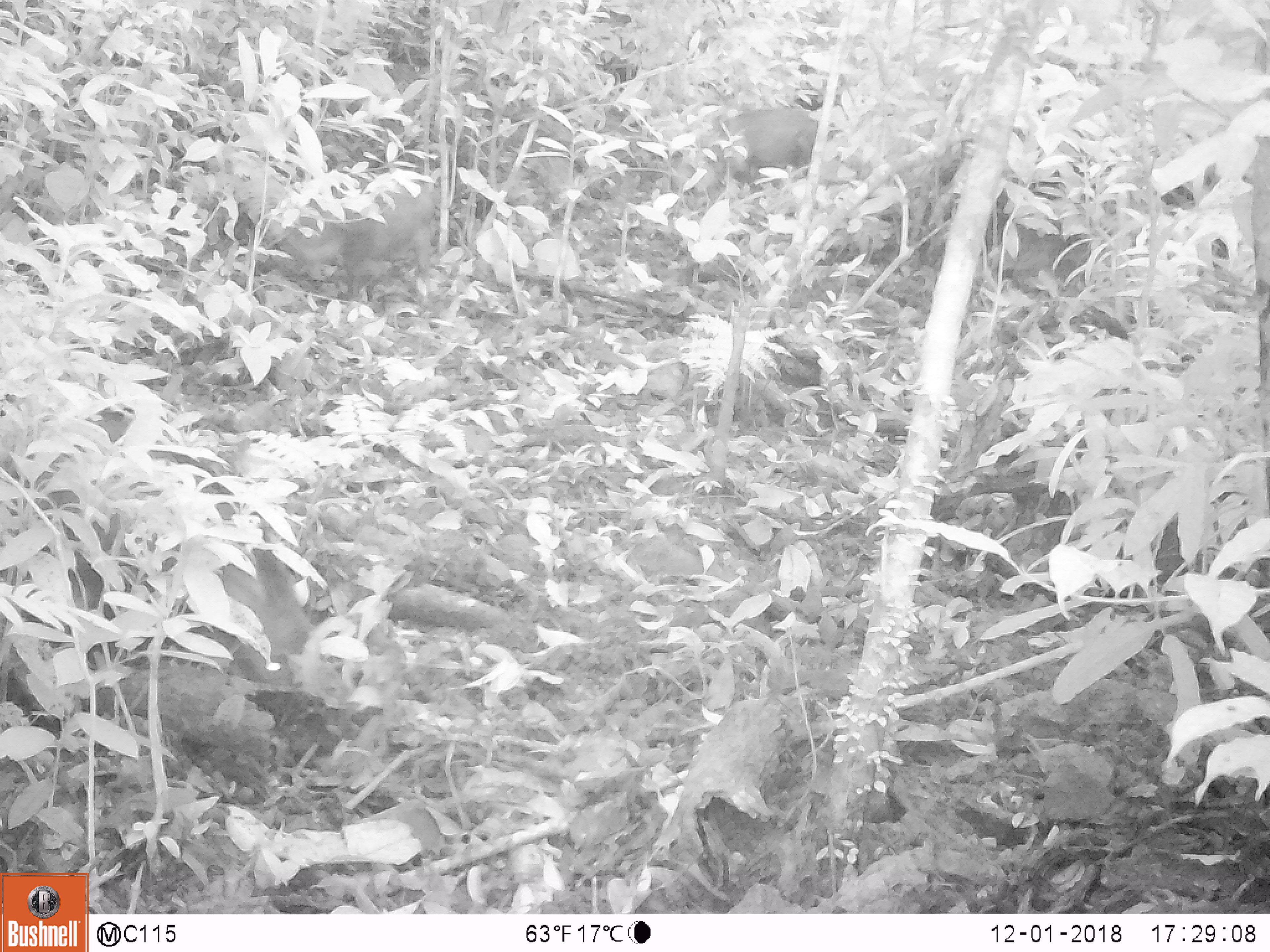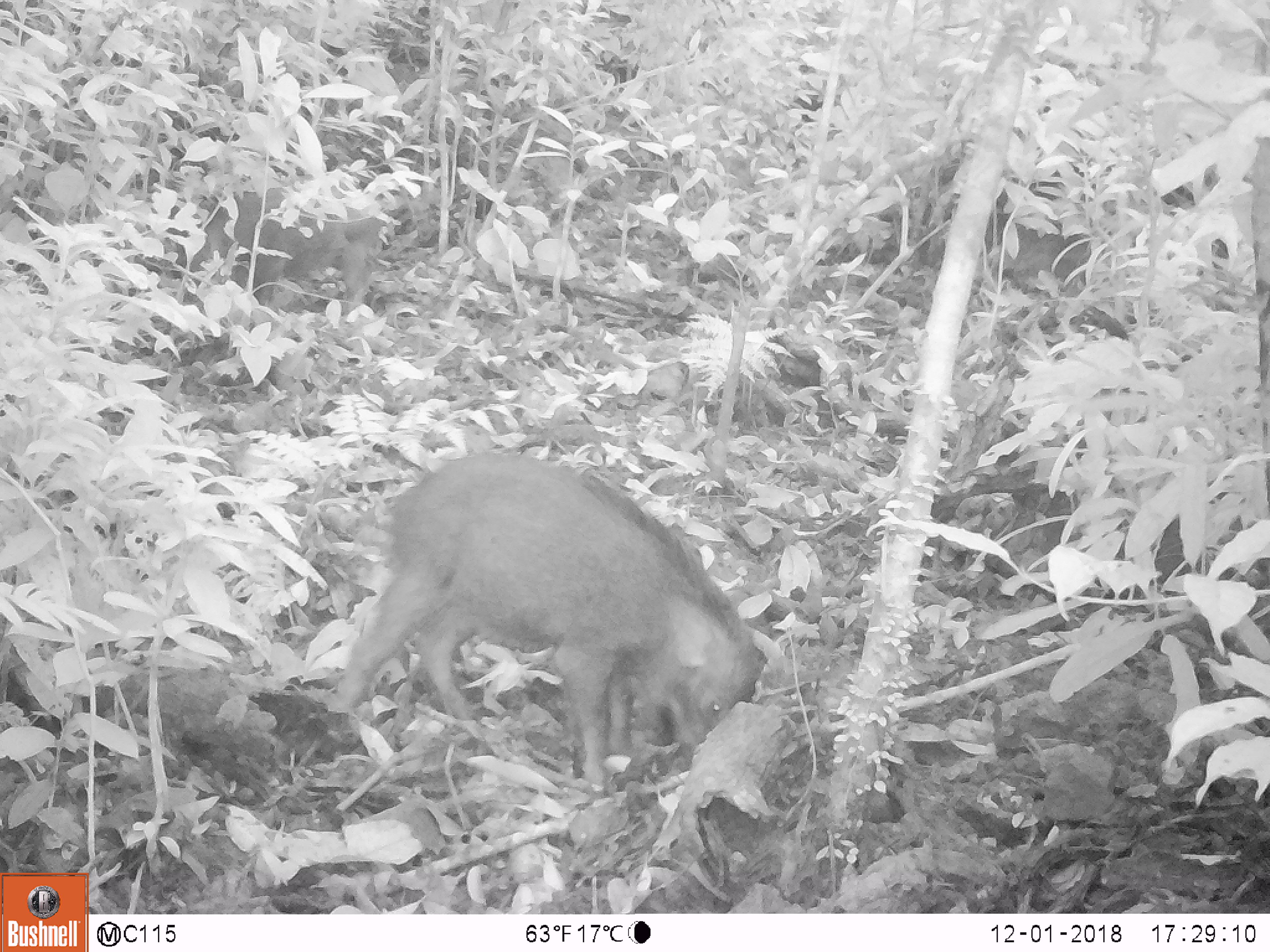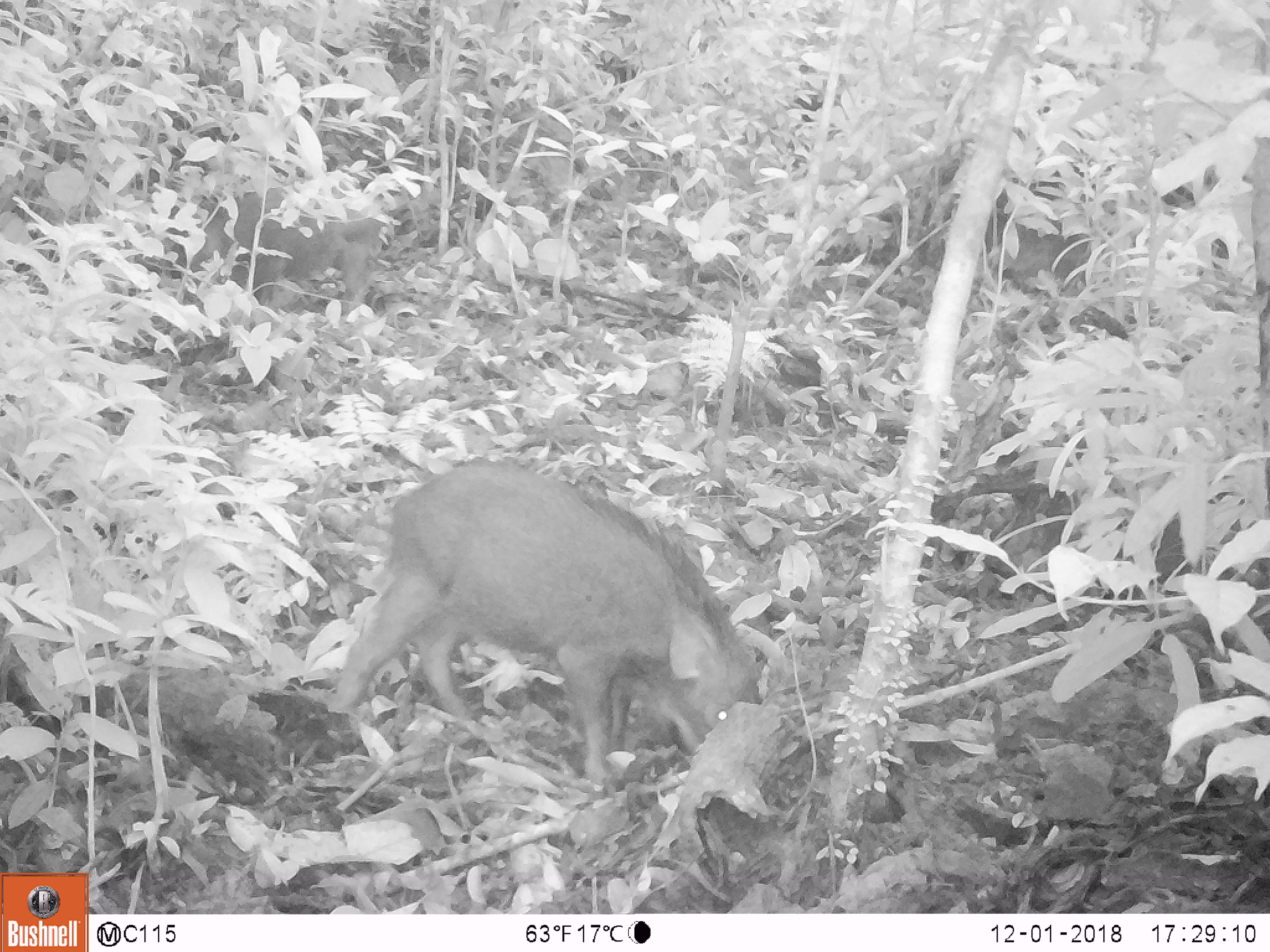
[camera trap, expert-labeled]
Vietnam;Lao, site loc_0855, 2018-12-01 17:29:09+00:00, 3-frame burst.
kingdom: Animalia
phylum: Chordata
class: Mammalia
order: Artiodactyla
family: Suidae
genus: Sus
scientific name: Sus scrofa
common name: eurasian wild pig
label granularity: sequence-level